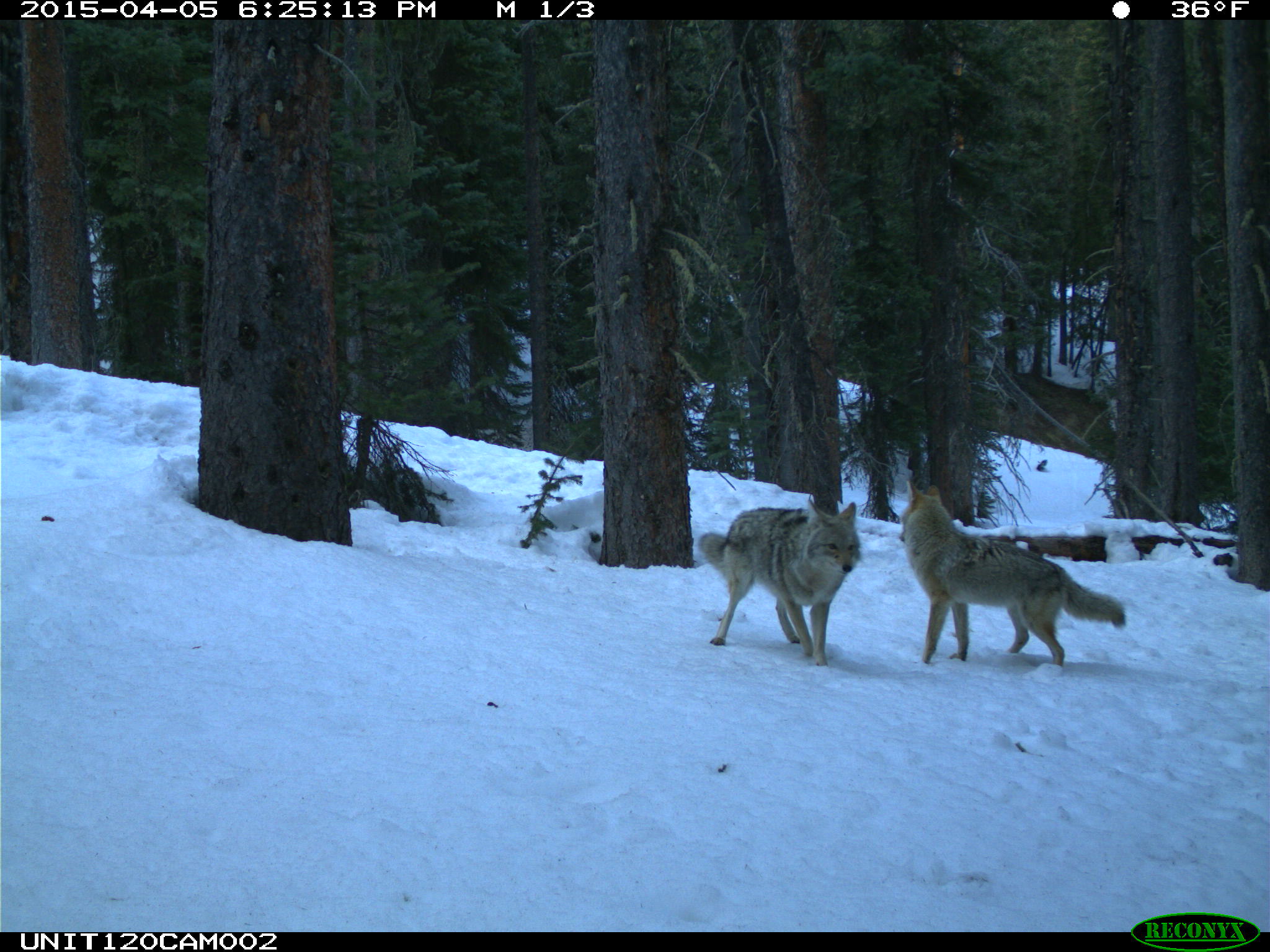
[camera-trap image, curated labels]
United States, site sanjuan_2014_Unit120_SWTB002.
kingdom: Animalia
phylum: Chordata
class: Mammalia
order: Carnivora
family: Canidae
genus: Canis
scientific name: Canis latrans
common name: coyote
Canis latrans (coyote).